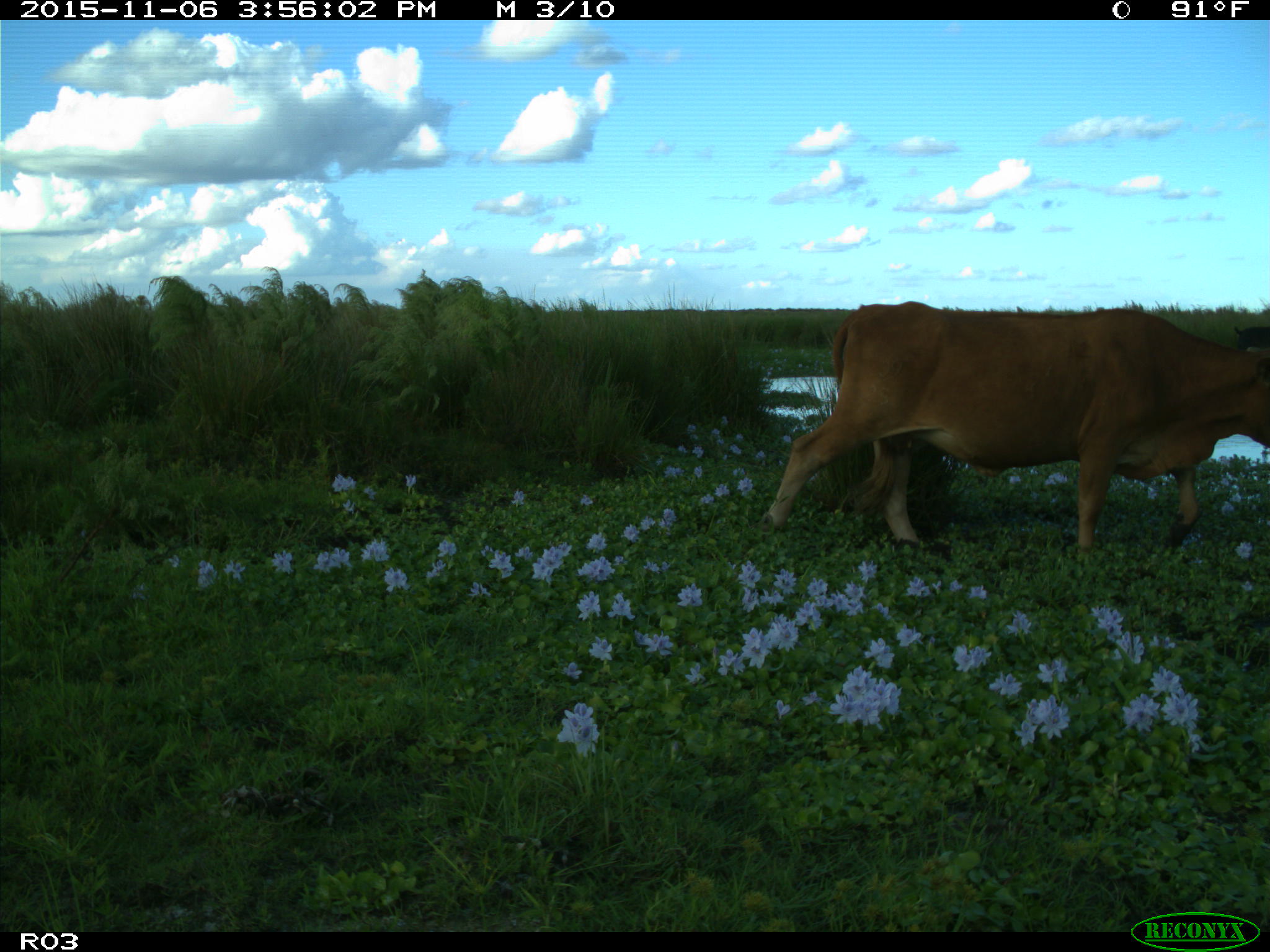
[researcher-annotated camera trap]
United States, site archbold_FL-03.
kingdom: Animalia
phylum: Chordata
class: Mammalia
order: Artiodactyla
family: Bovidae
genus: Bos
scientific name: Bos taurus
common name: domestic cow